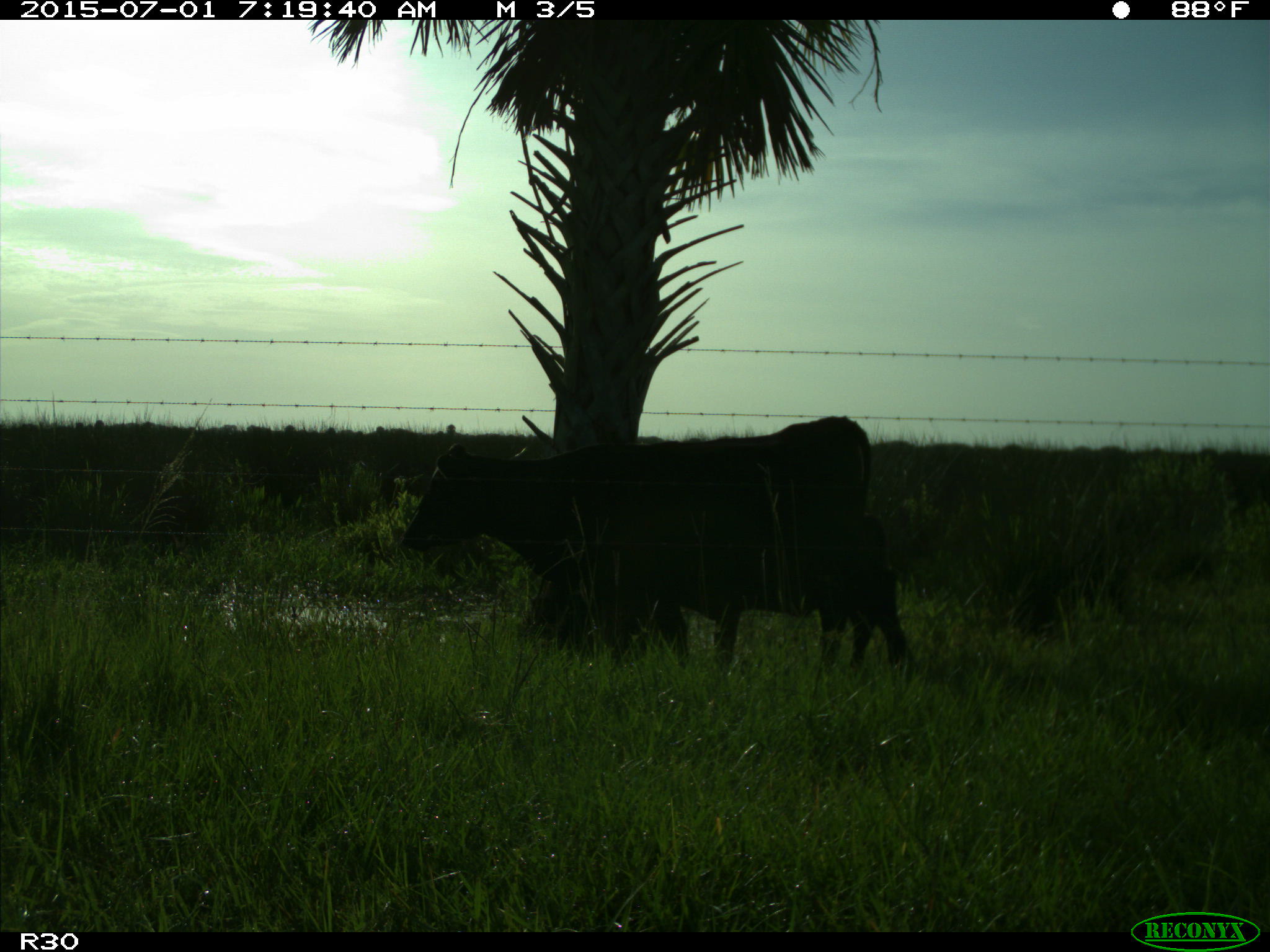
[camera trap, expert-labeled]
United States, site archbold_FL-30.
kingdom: Animalia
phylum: Chordata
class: Mammalia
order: Artiodactyla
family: Bovidae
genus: Bos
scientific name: Bos taurus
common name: domestic cow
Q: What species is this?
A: Bos taurus (domestic cow).